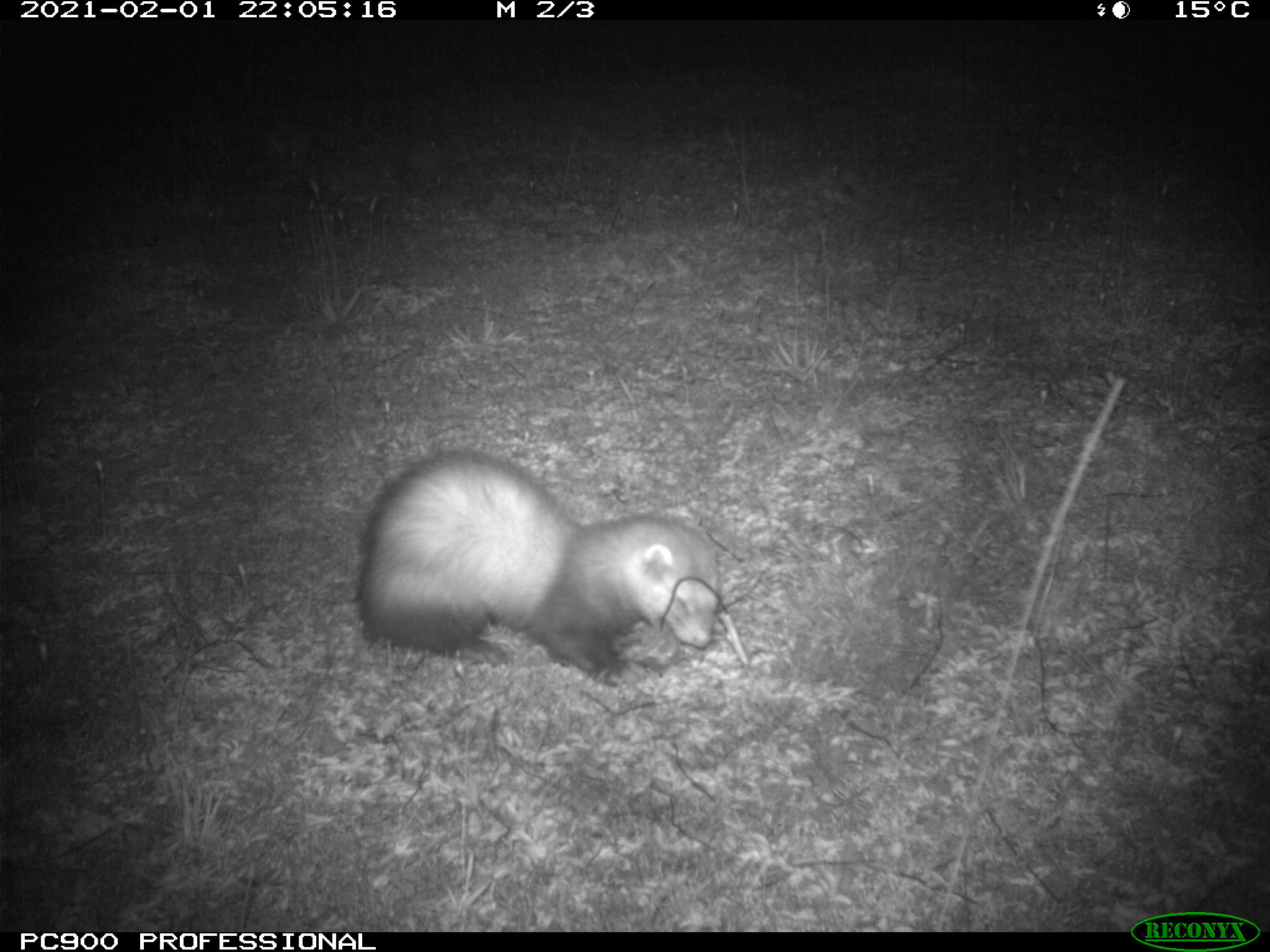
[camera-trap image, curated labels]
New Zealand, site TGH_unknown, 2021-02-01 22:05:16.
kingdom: Animalia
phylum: Chordata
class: Mammalia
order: Carnivora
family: Mustelidae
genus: Mustela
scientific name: Mustela furo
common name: ferret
Ferret (Mustela furo).